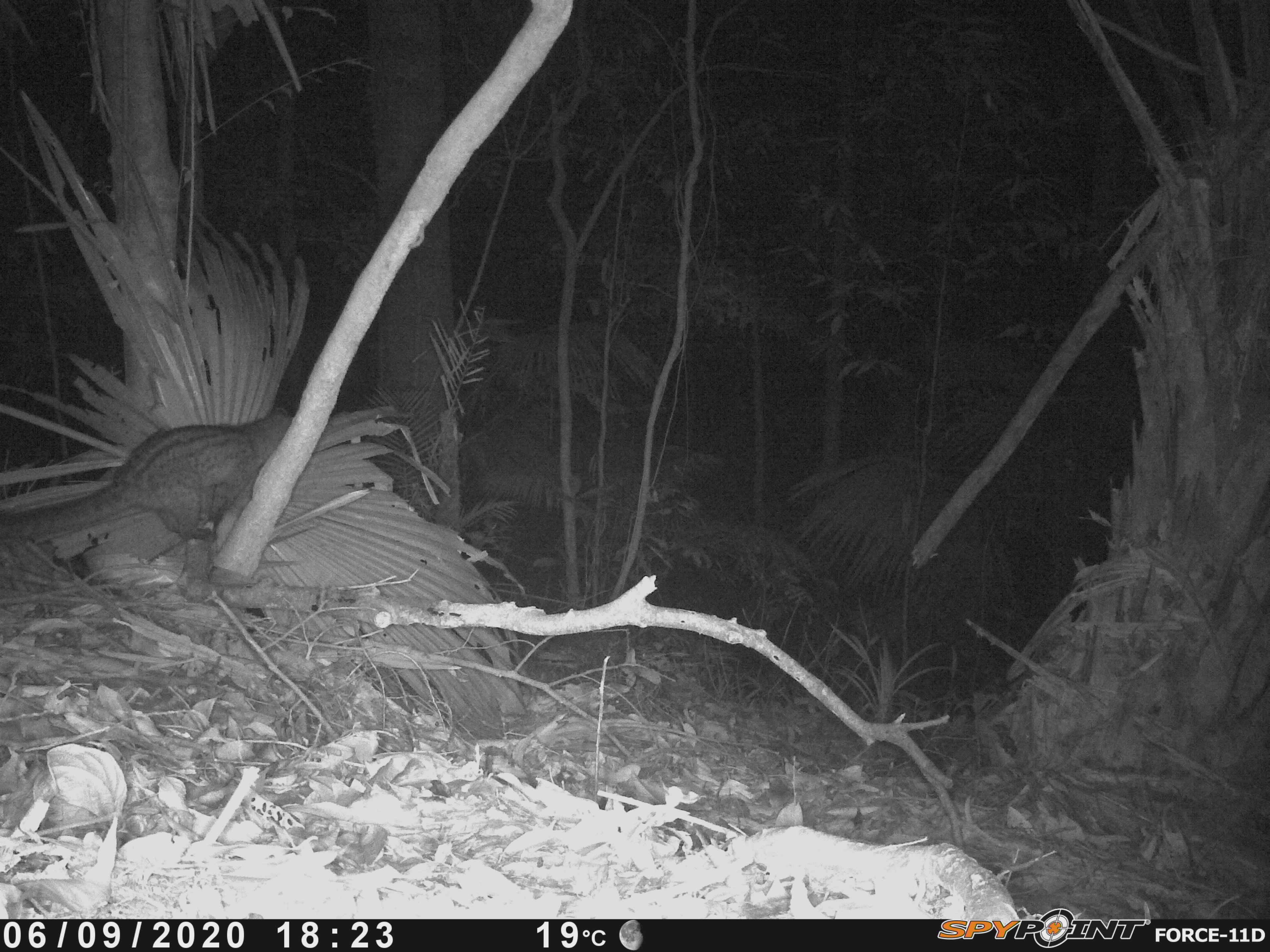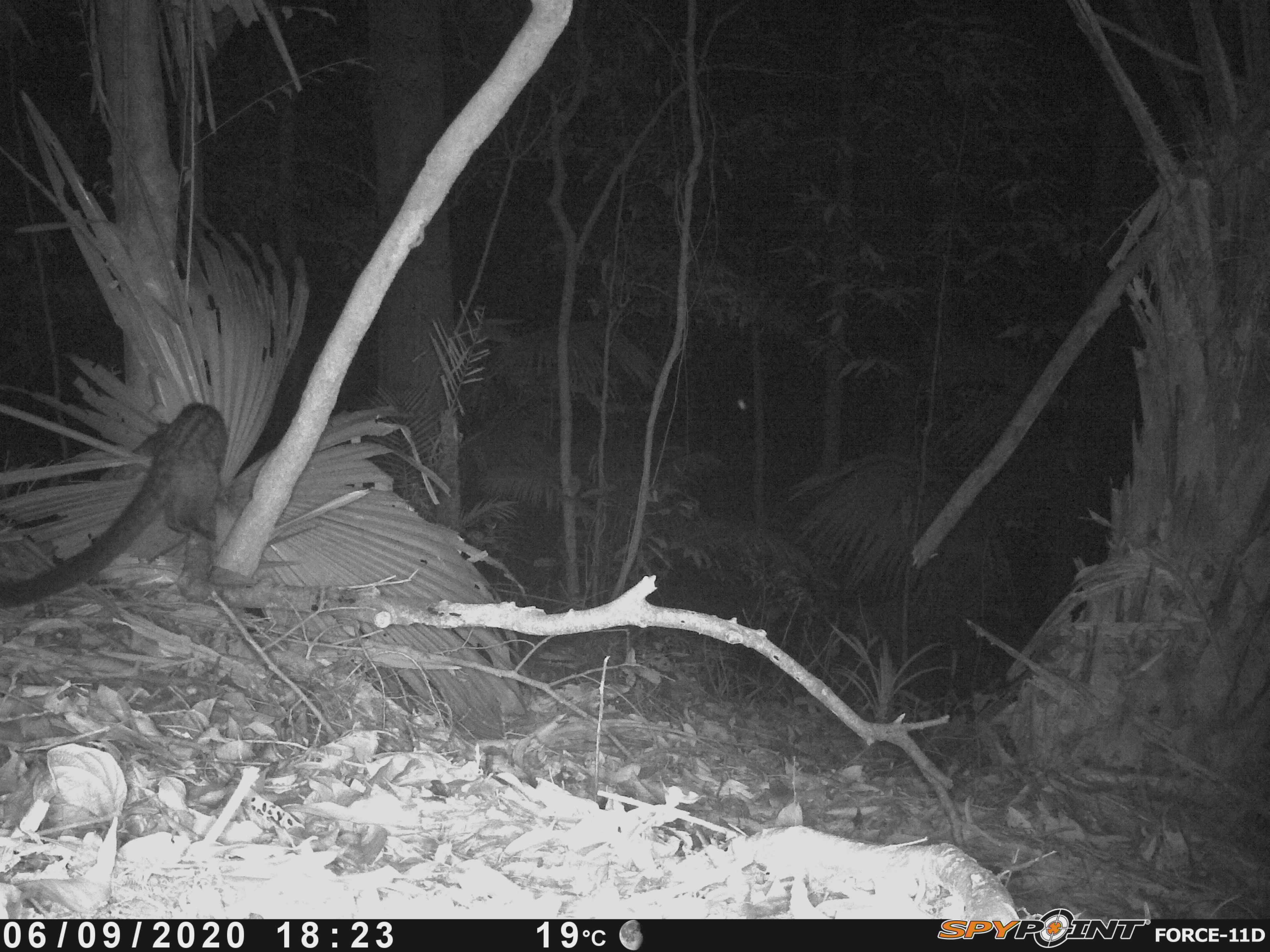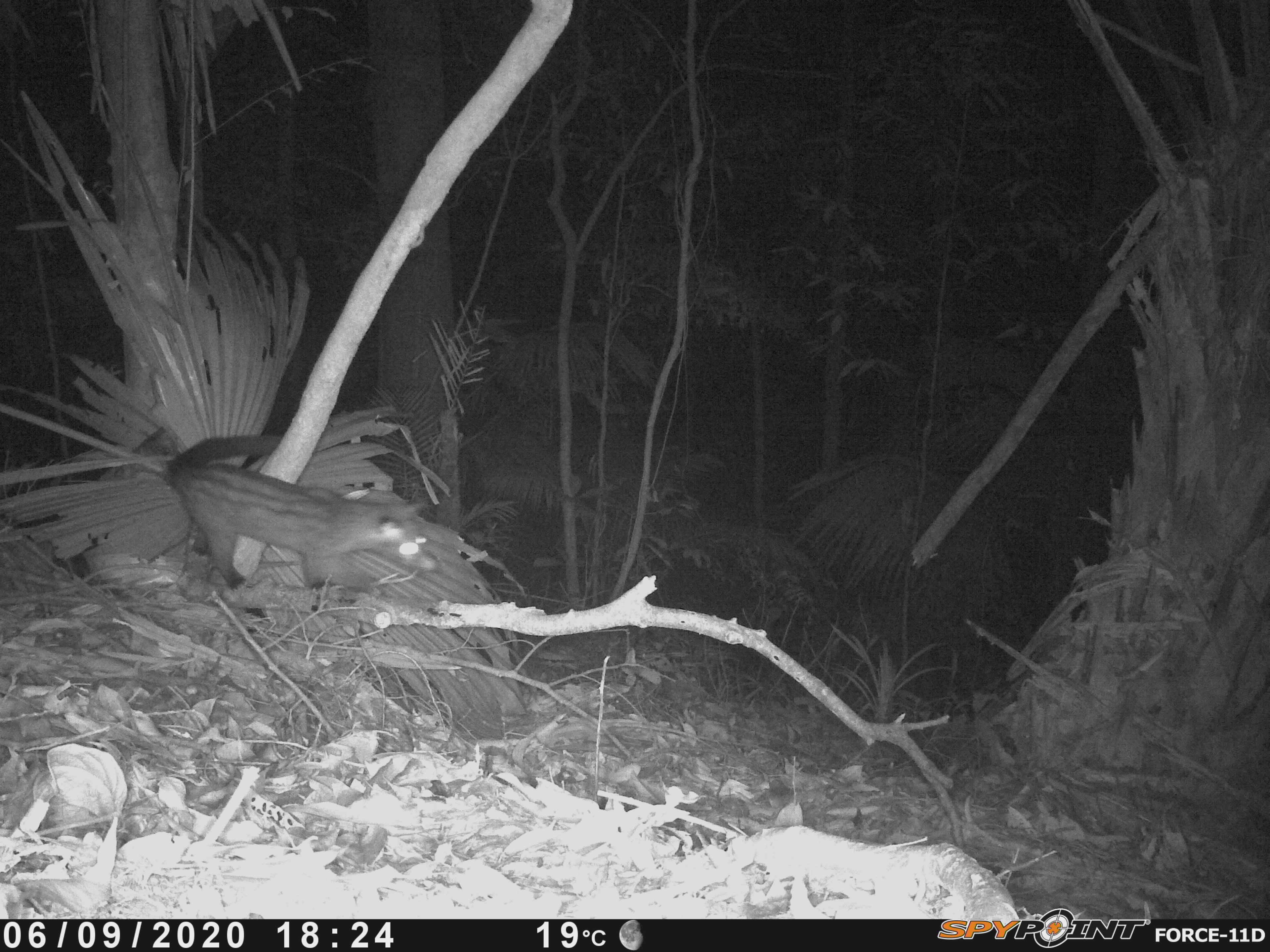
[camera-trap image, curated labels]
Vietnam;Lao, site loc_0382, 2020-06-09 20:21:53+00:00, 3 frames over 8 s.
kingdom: Animalia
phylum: Chordata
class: Mammalia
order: Carnivora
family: Viverridae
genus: Paradoxurus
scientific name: Paradoxurus hermaphroditus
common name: common palm civet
Common palm civet (Paradoxurus hermaphroditus). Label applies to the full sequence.